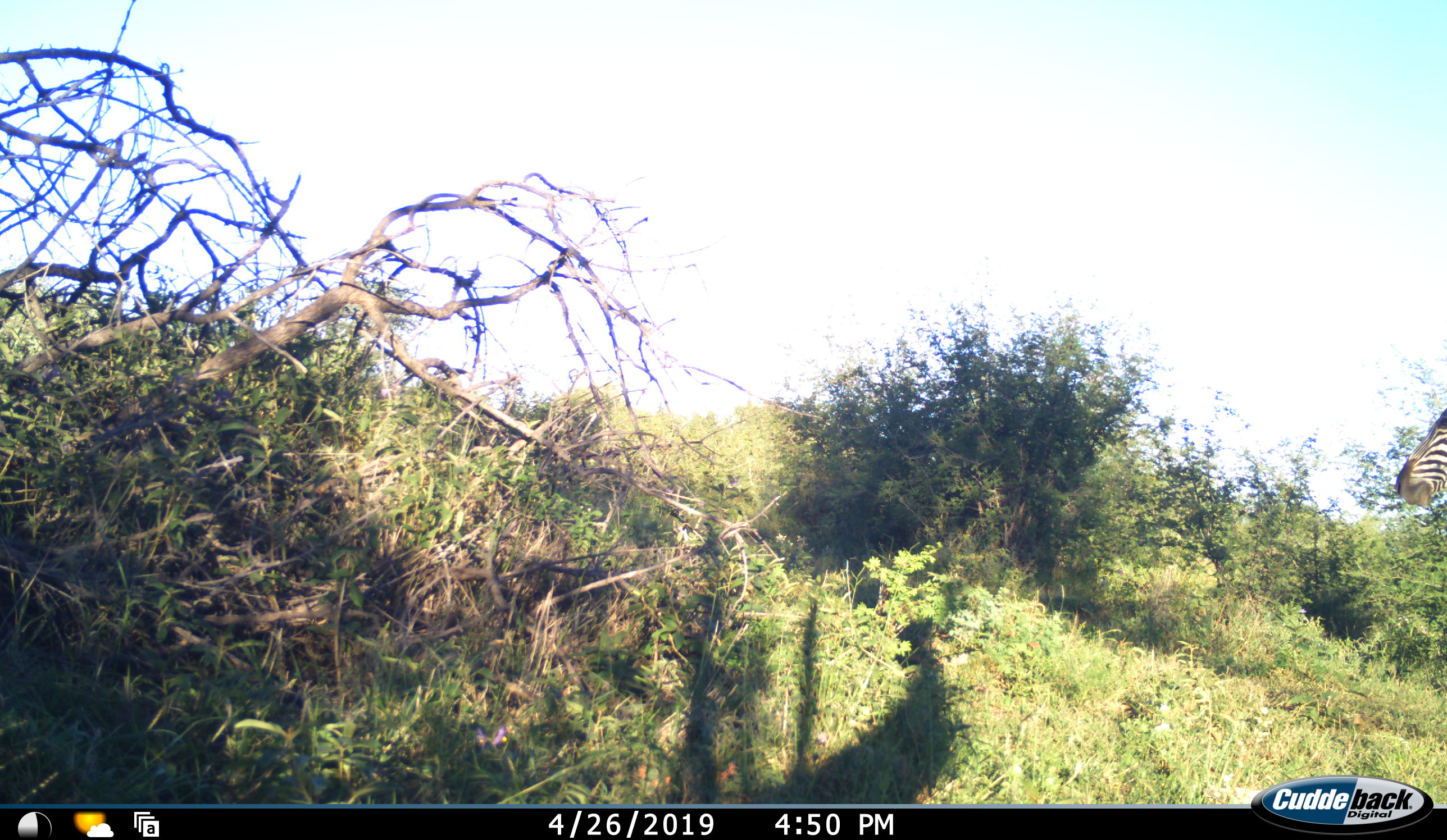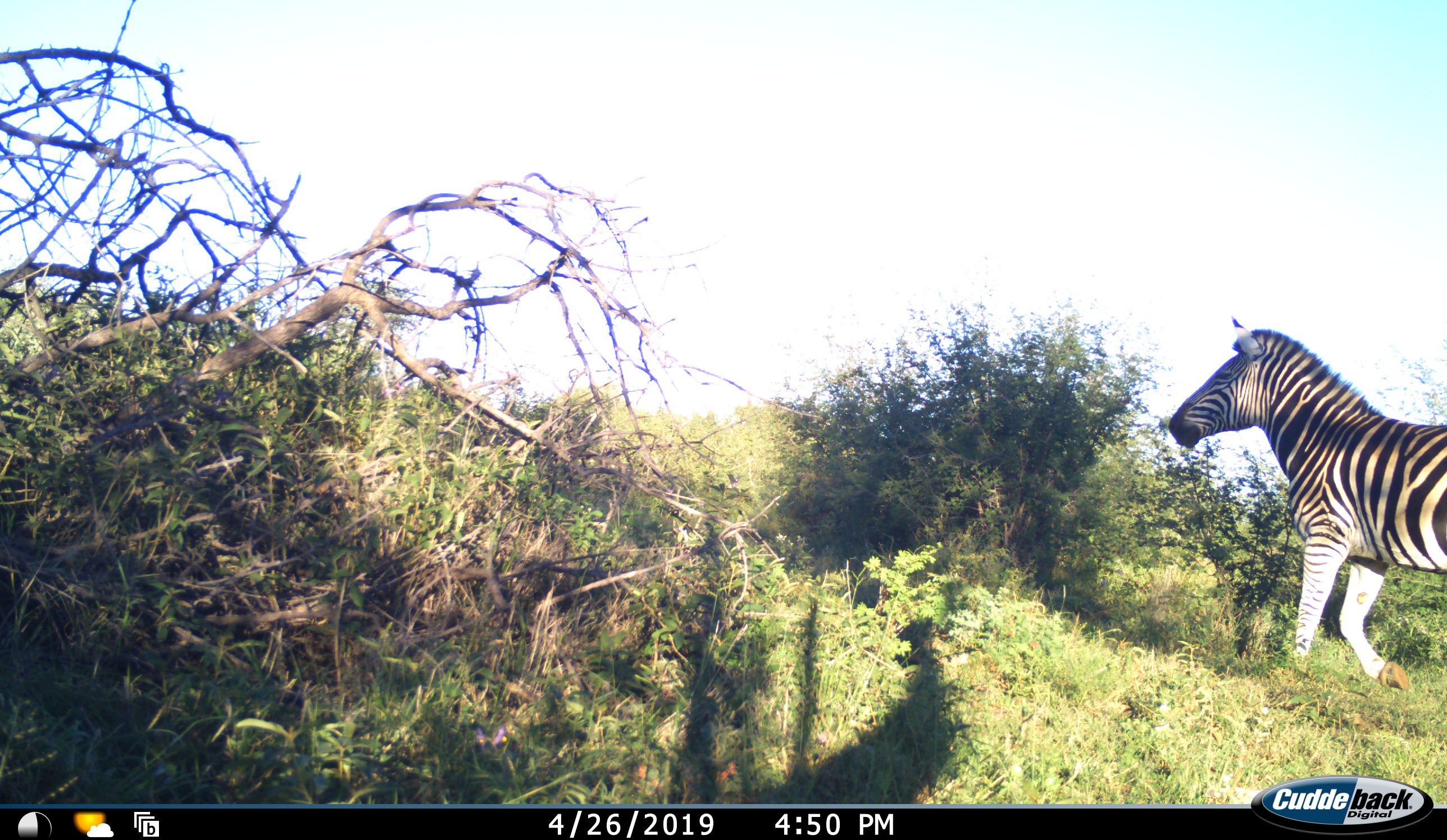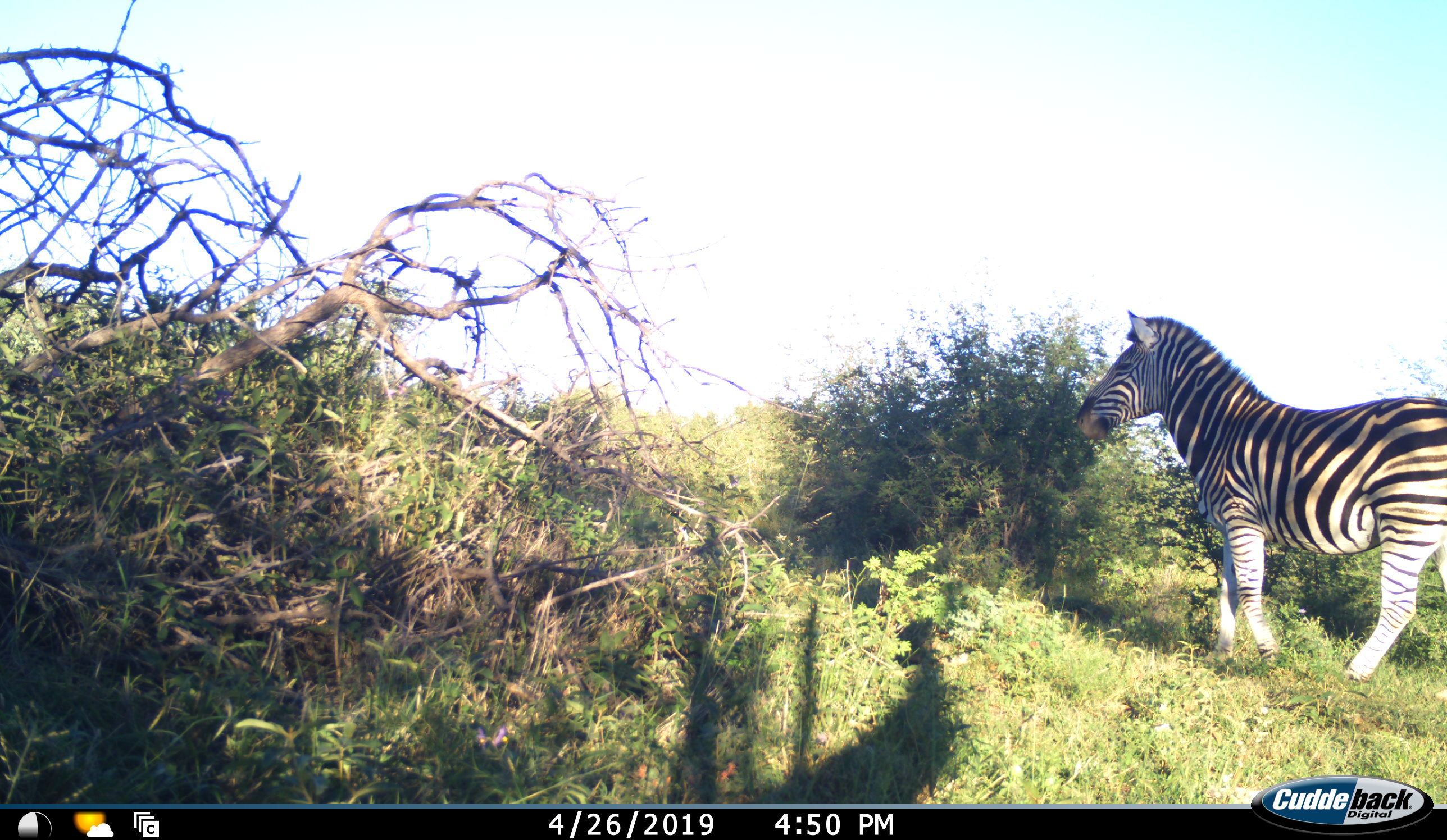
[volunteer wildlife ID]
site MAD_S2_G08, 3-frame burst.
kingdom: Animalia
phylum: Chordata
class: Mammalia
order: Perissodactyla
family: Equidae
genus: Equus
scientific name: Equus quagga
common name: plains zebra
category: zebraplains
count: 1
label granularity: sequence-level